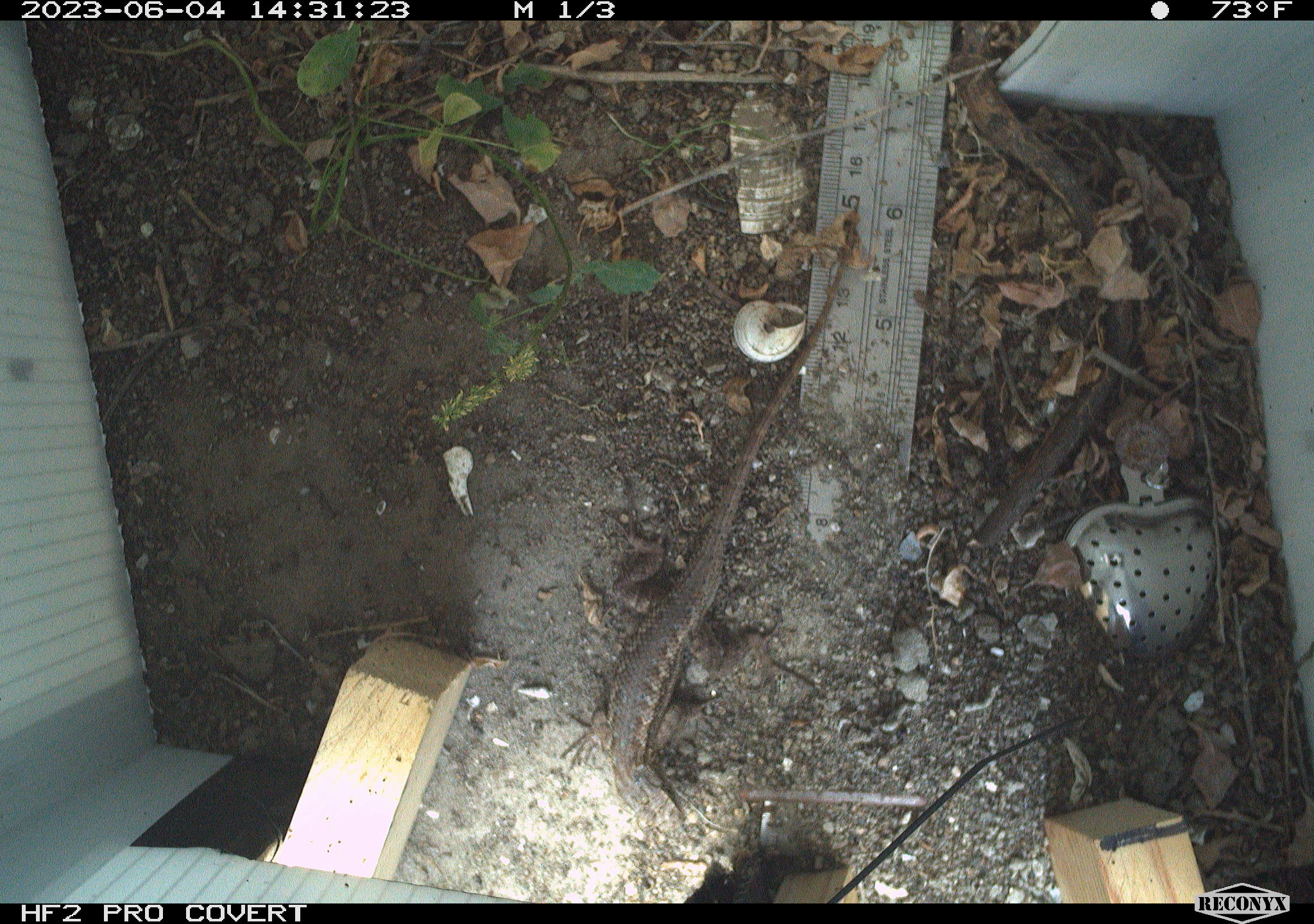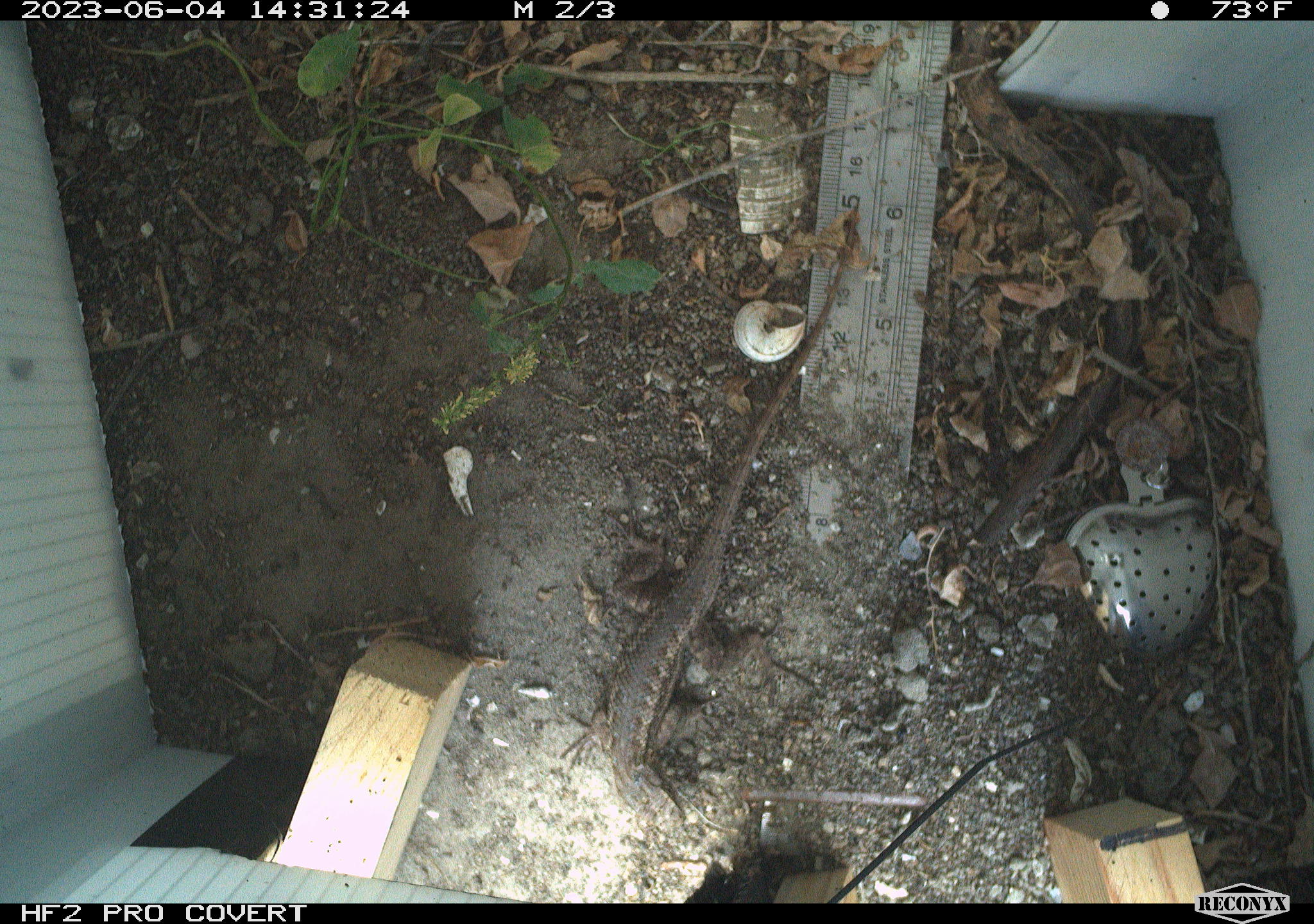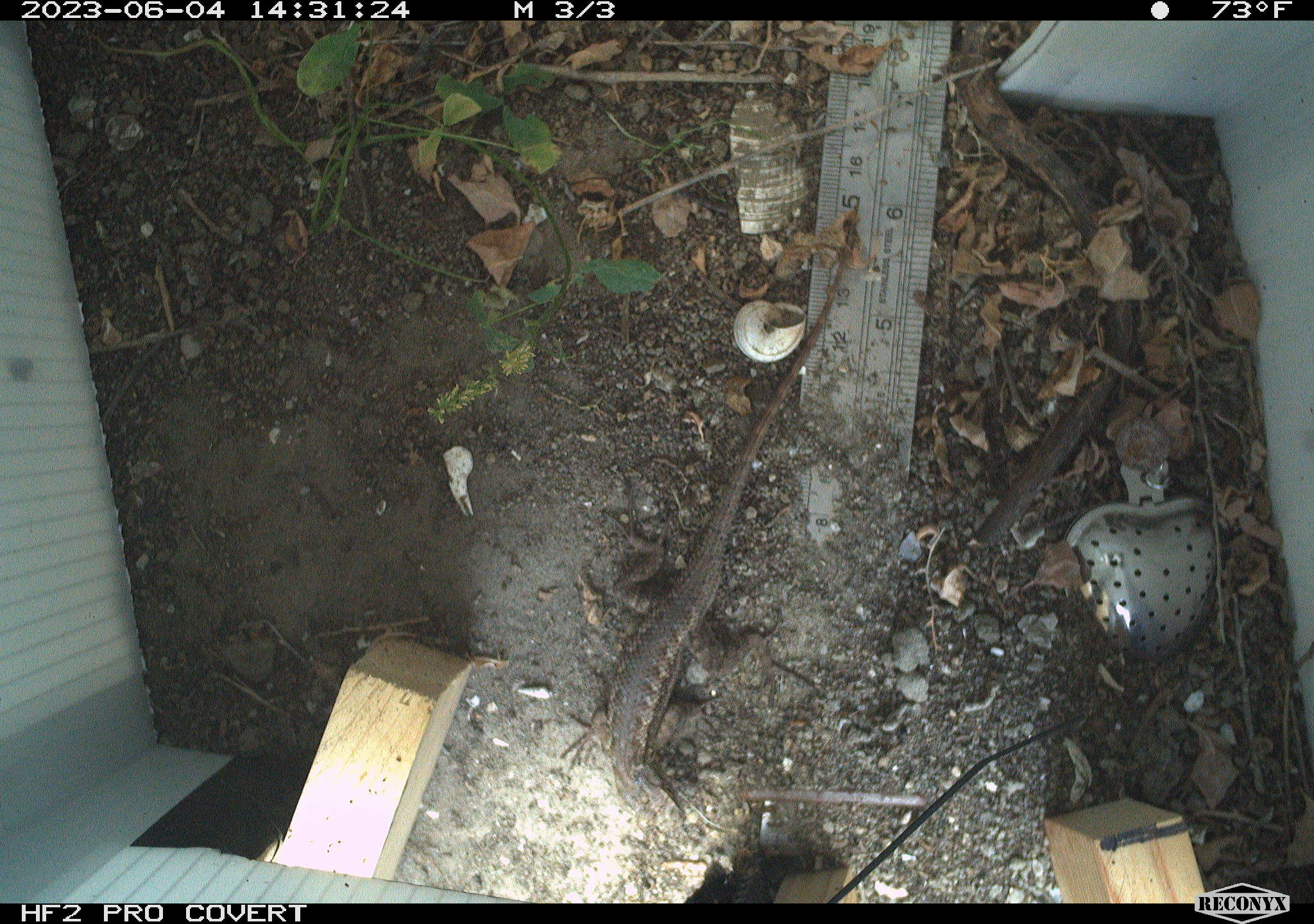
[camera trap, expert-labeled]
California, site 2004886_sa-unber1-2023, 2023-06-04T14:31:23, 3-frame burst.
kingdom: Animalia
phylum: Chordata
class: Reptilia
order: Squamata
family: Phrynosomatidae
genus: Sceloporus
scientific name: Sceloporus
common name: spiny lizards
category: sceloporus species